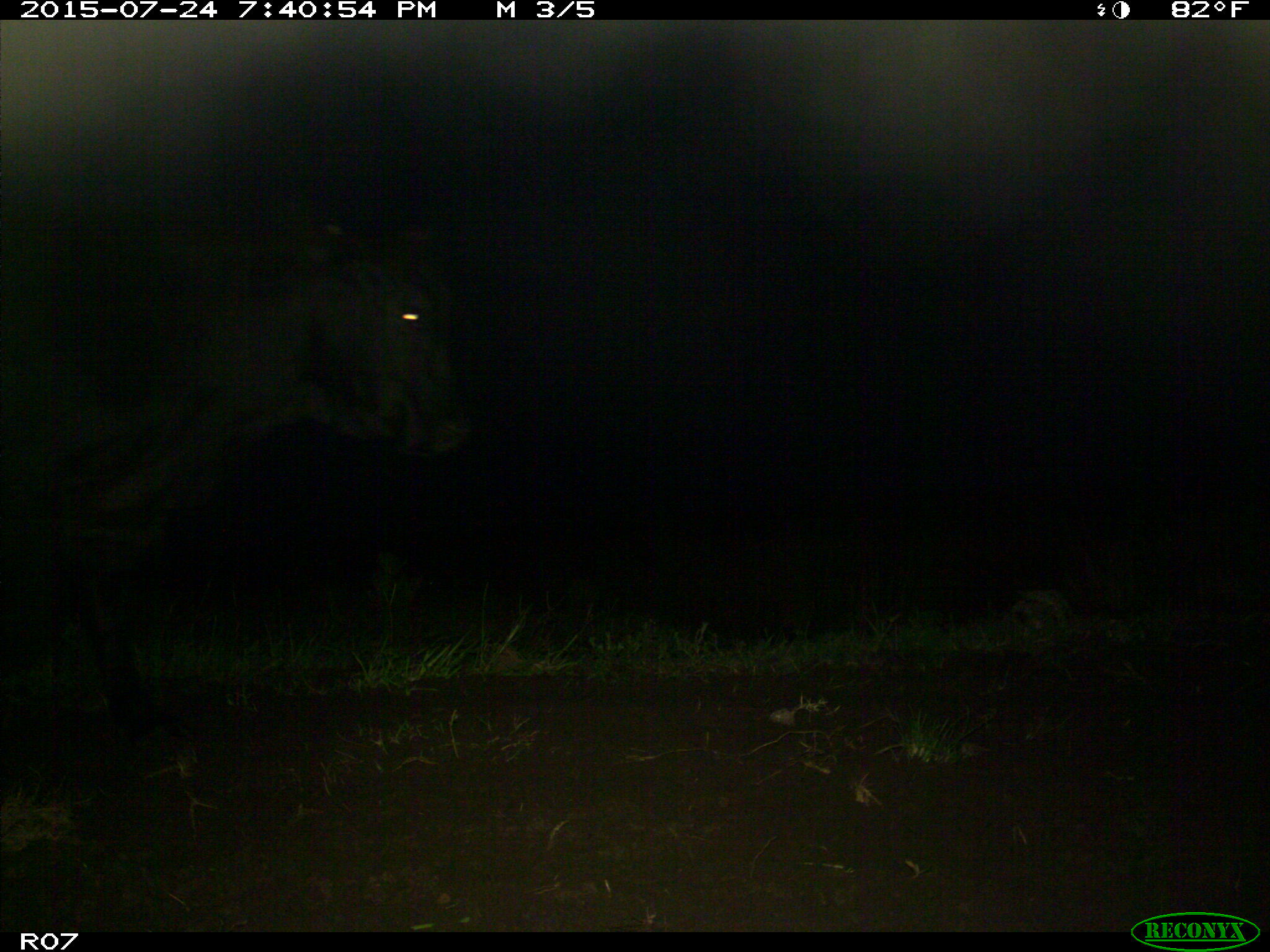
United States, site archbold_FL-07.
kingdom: Animalia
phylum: Chordata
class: Mammalia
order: Artiodactyla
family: Bovidae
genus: Bos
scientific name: Bos taurus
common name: domestic cow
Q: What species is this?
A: Bos taurus (domestic cow).